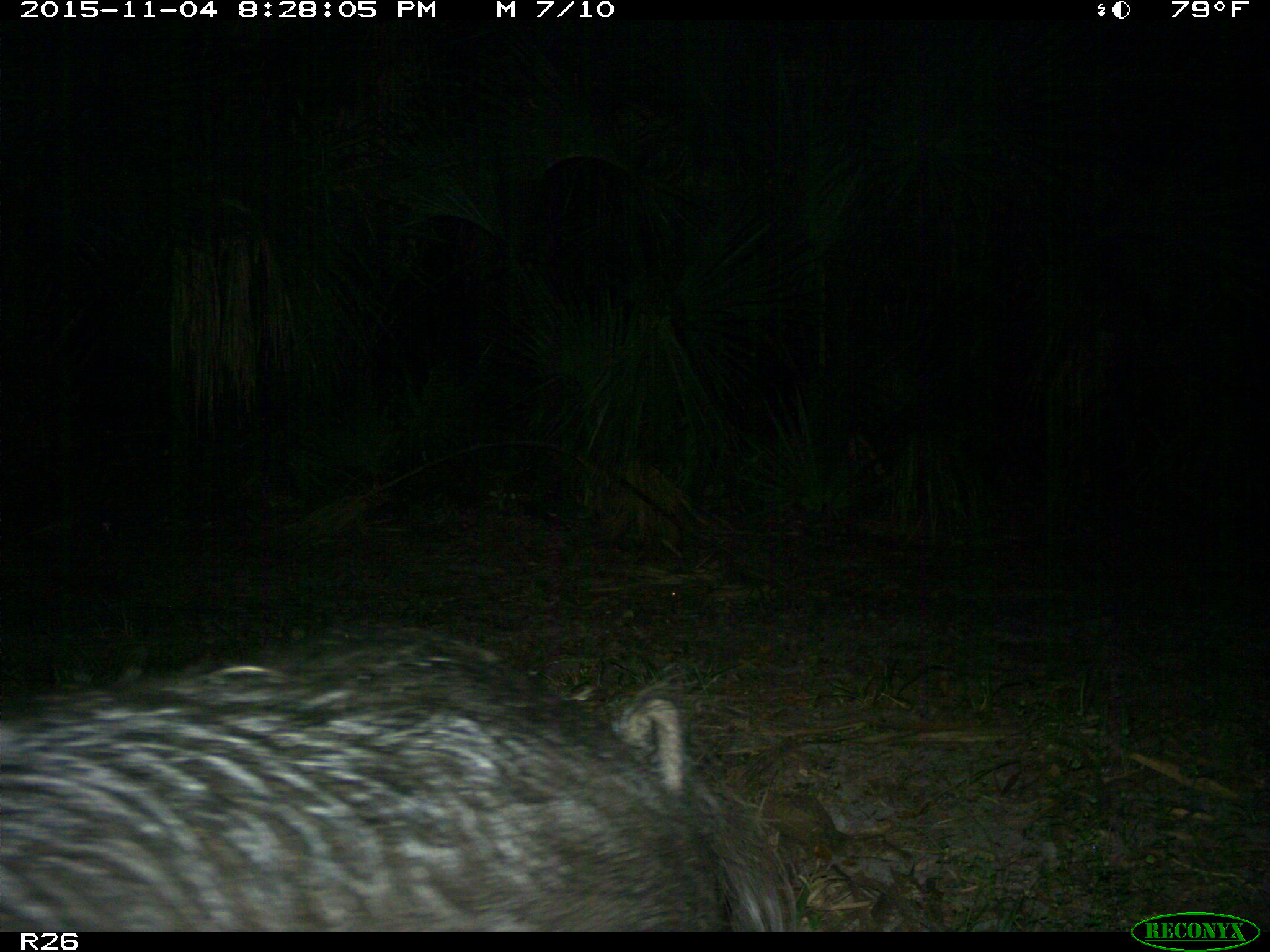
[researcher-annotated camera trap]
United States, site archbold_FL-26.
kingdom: Animalia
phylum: Chordata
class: Mammalia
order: Artiodactyla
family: Suidae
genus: Sus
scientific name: Sus scrofa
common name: wild boar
Sus scrofa (wild boar).